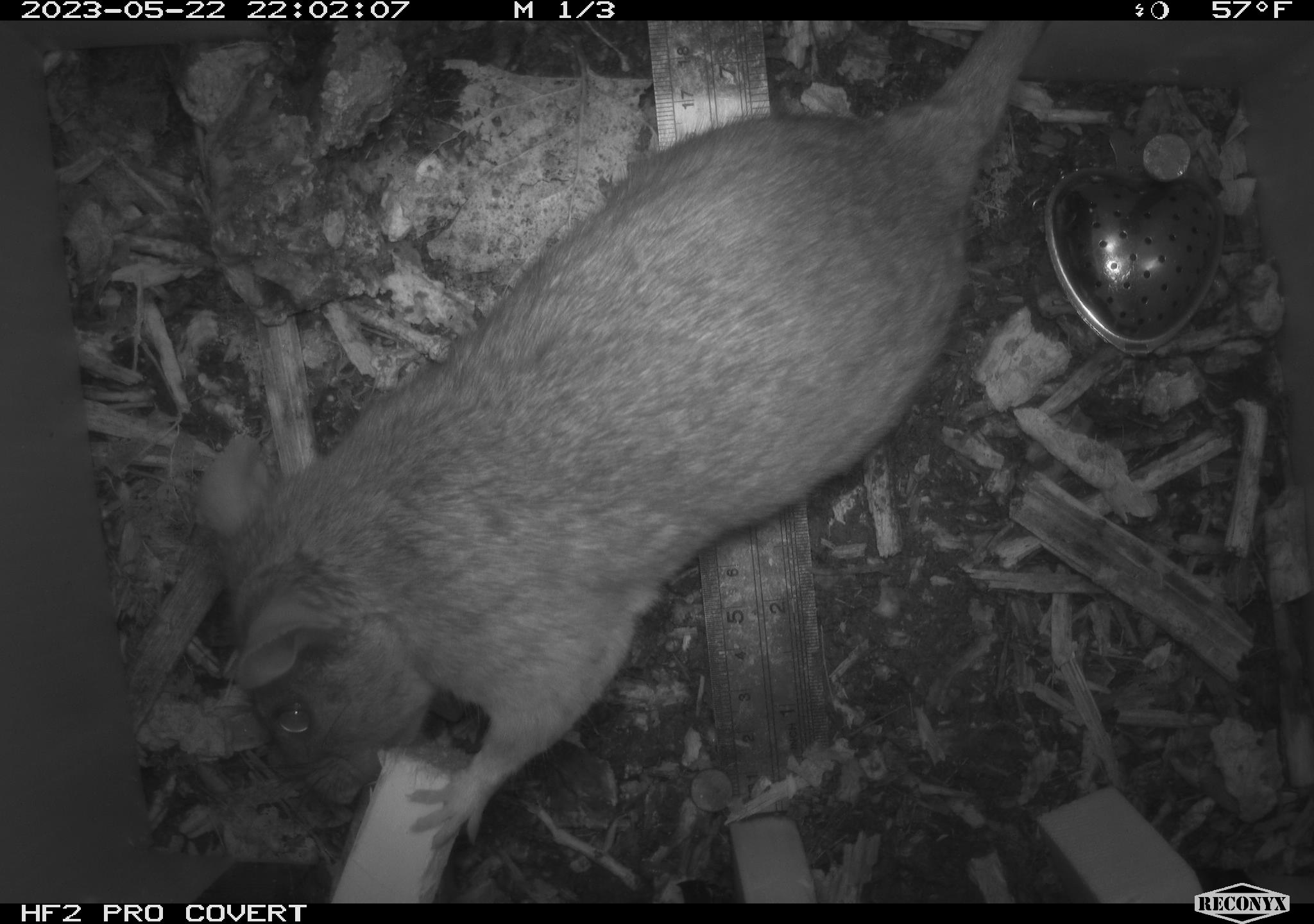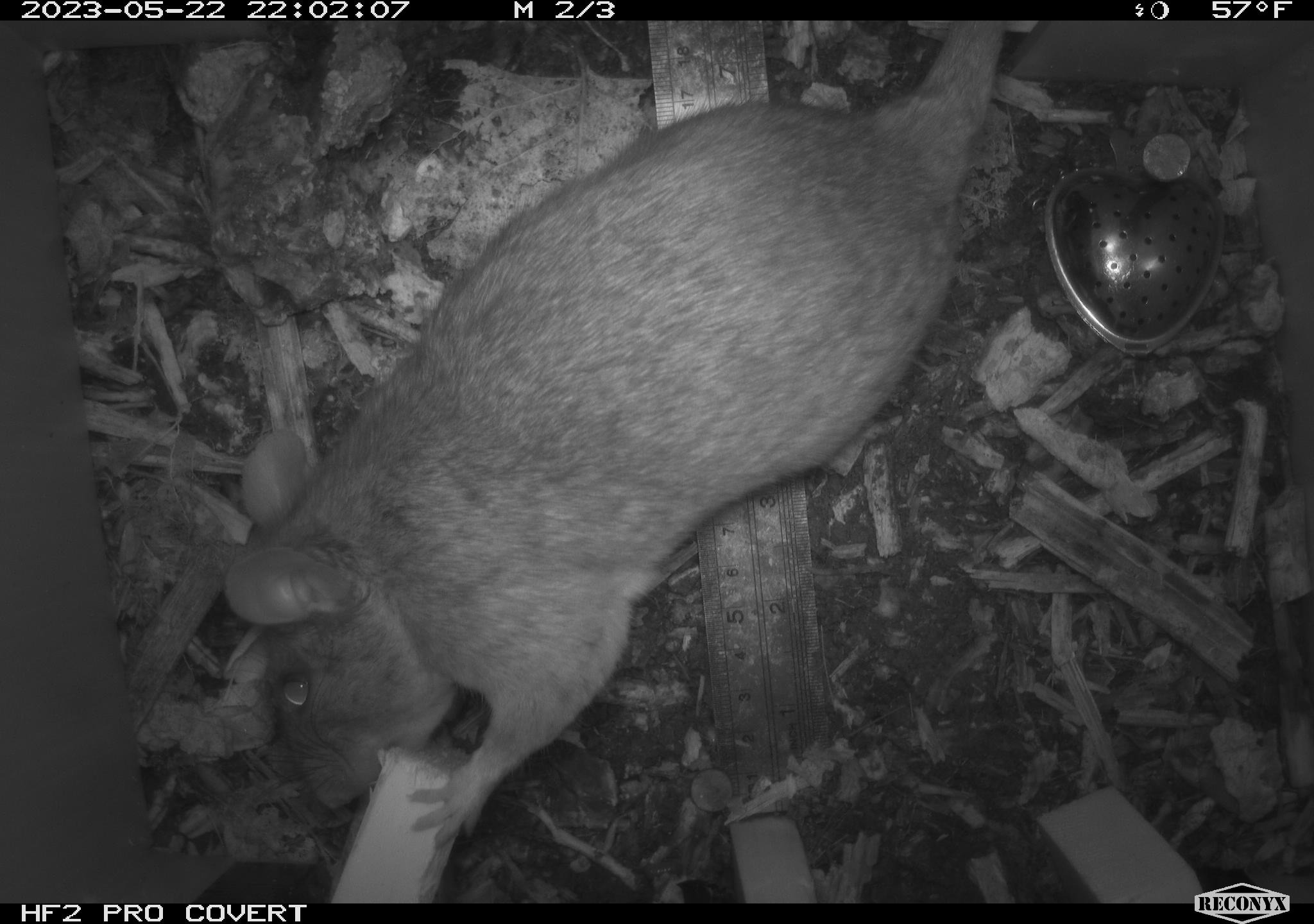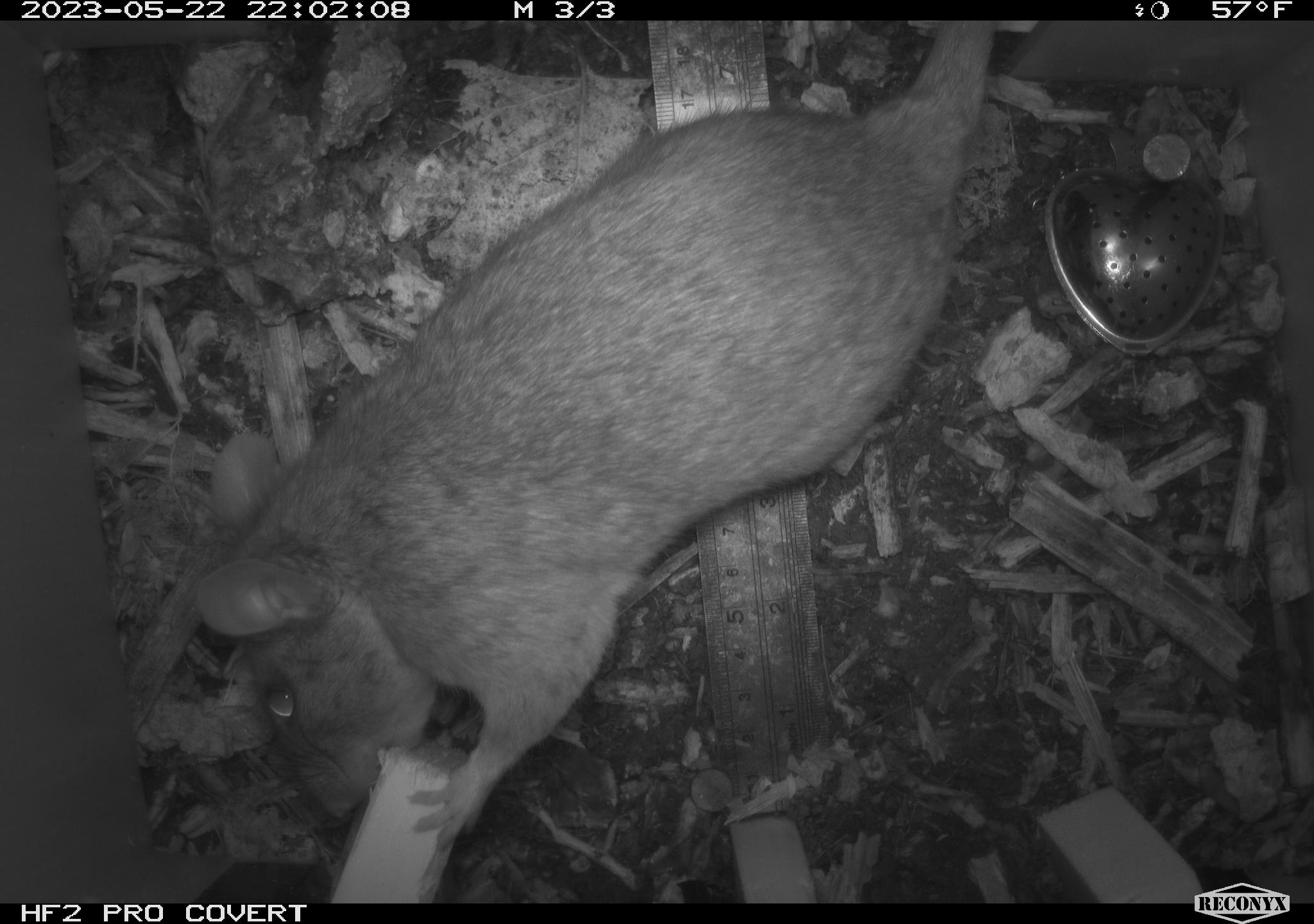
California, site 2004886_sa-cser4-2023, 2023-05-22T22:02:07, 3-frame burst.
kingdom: Animalia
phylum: Chordata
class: Mammalia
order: Rodentia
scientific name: Rodentia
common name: woodrat or rat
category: woodrat or rat species